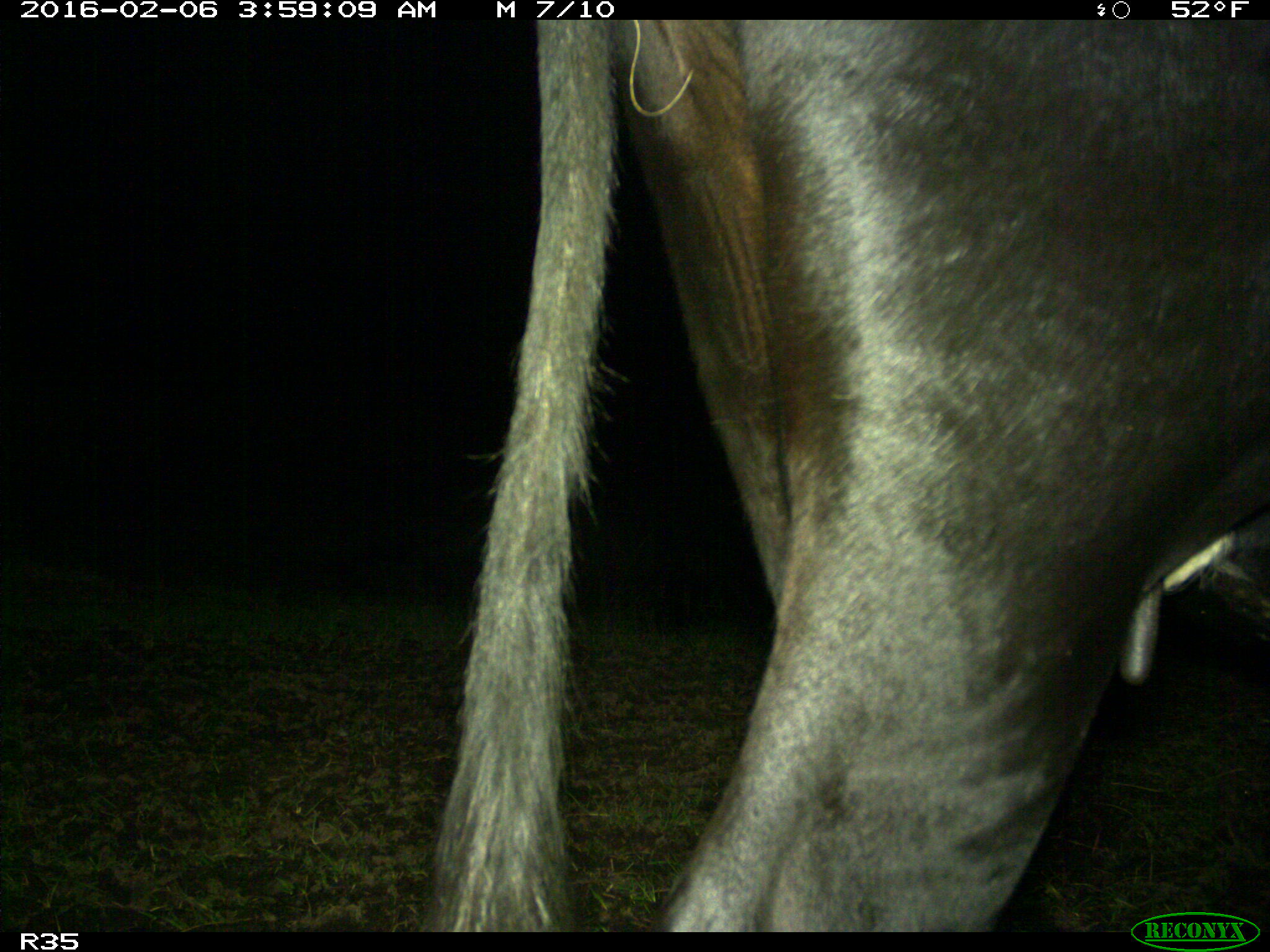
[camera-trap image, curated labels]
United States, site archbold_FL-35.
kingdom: Animalia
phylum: Chordata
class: Mammalia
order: Artiodactyla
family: Bovidae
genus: Bos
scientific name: Bos taurus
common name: domestic cow